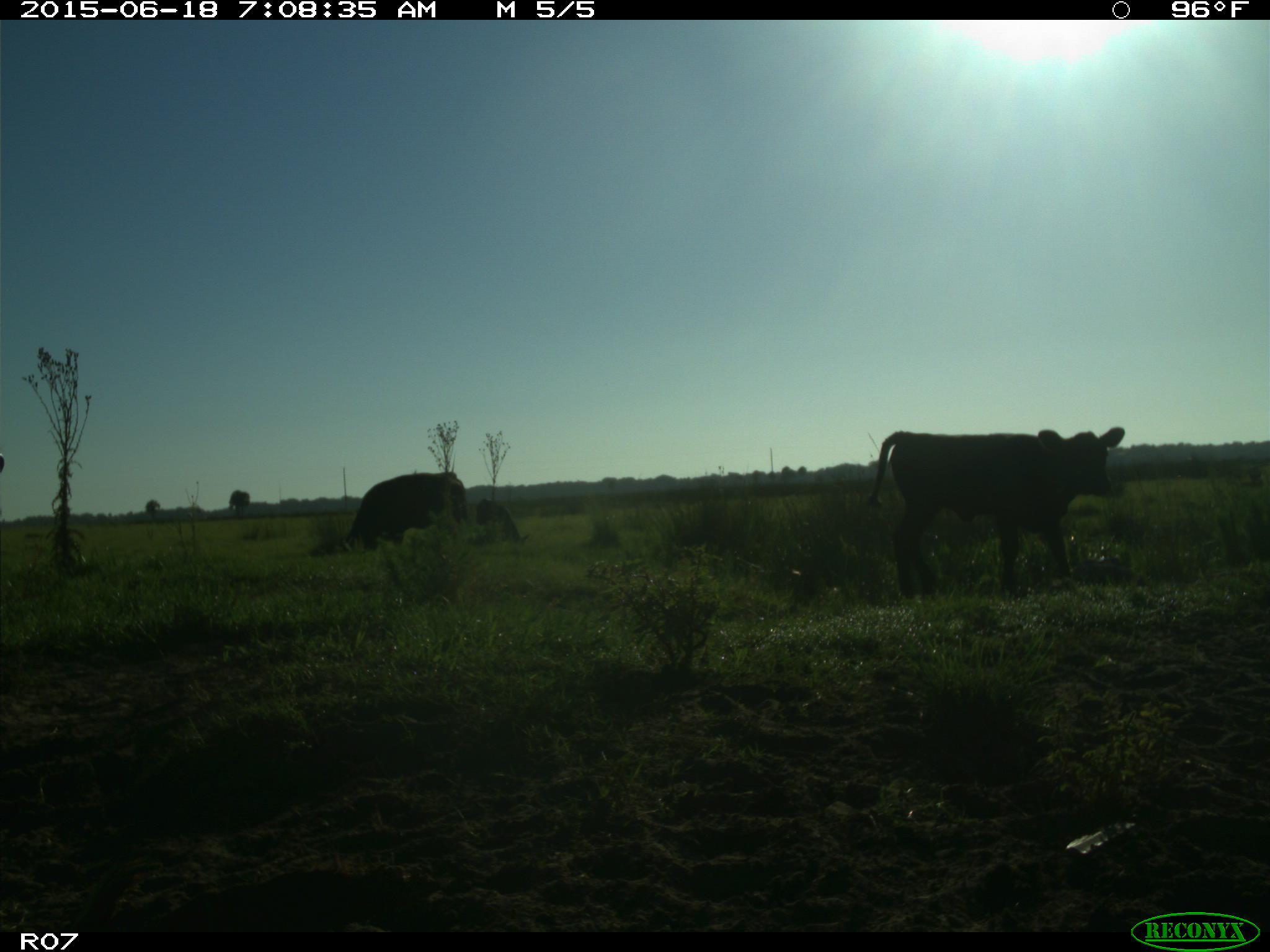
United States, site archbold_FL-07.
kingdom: Animalia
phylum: Chordata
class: Mammalia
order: Artiodactyla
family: Bovidae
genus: Bos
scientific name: Bos taurus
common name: domestic cow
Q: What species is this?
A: Bos taurus (domestic cow).